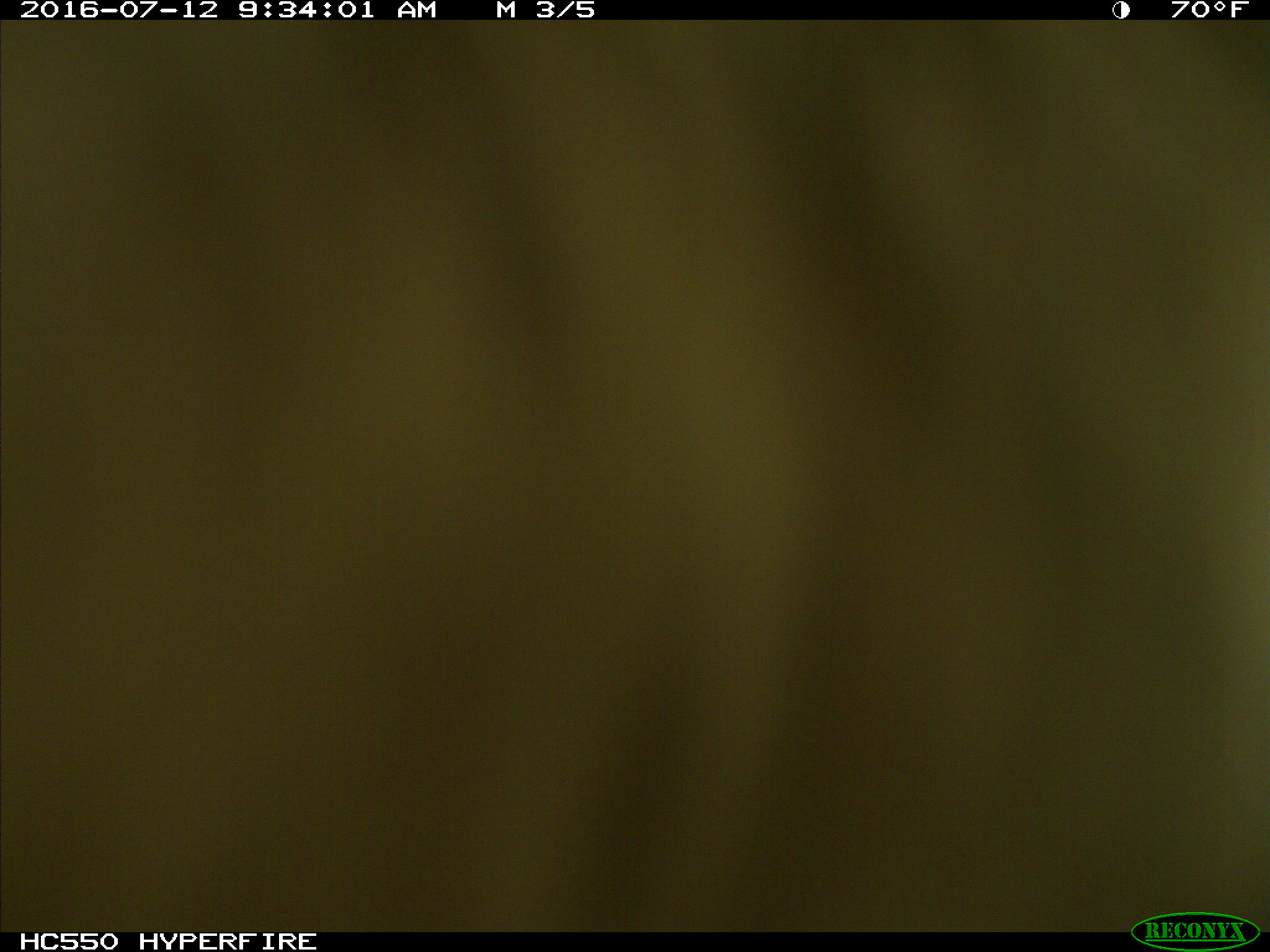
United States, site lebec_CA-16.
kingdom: Animalia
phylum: Chordata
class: Mammalia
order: Artiodactyla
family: Bovidae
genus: Bos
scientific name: Bos taurus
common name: domestic cow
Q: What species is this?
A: Bos taurus (domestic cow).